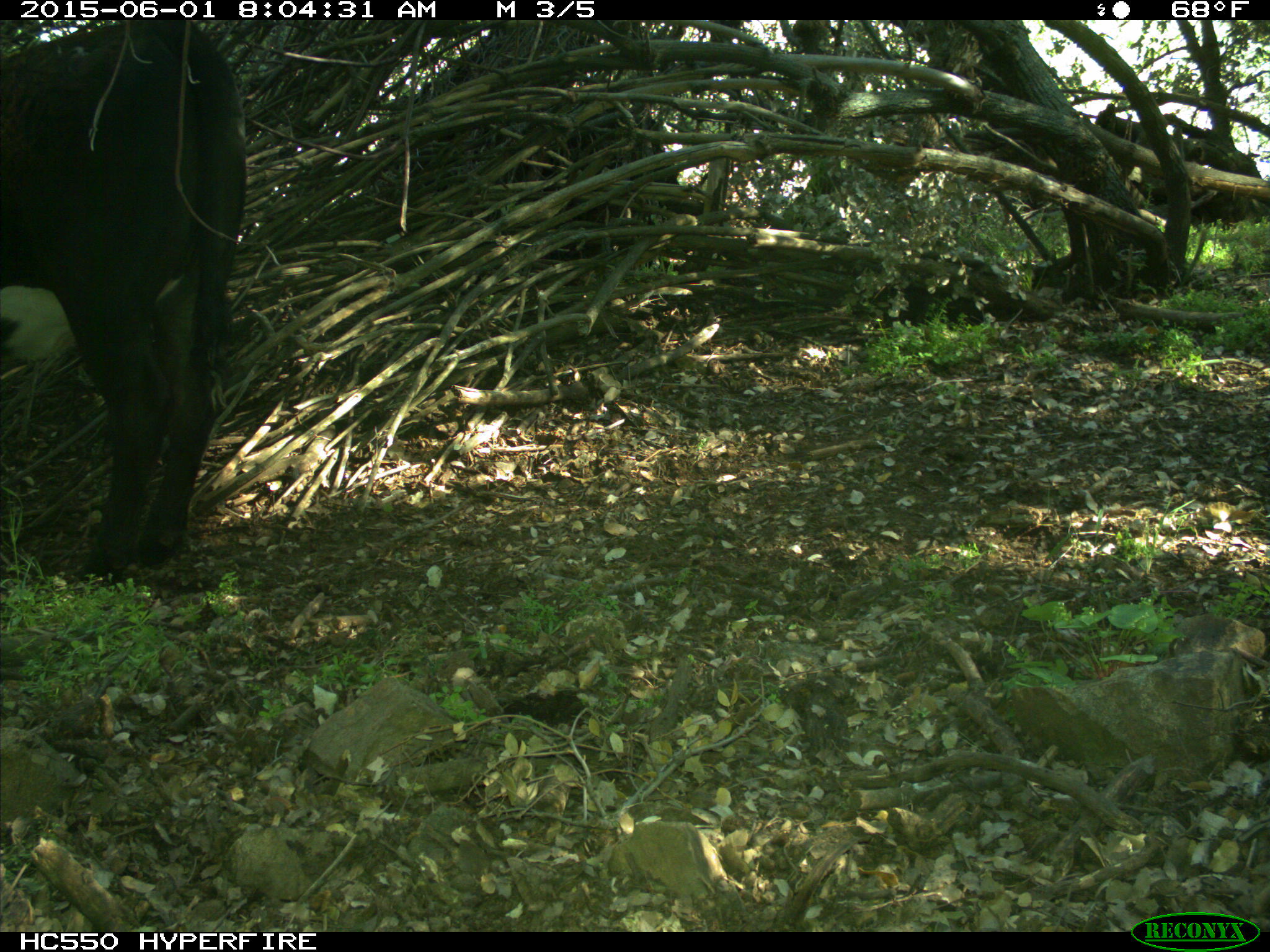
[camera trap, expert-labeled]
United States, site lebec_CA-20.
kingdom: Animalia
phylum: Chordata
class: Mammalia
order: Artiodactyla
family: Bovidae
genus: Bos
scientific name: Bos taurus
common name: domestic cow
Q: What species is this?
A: Bos taurus (domestic cow).